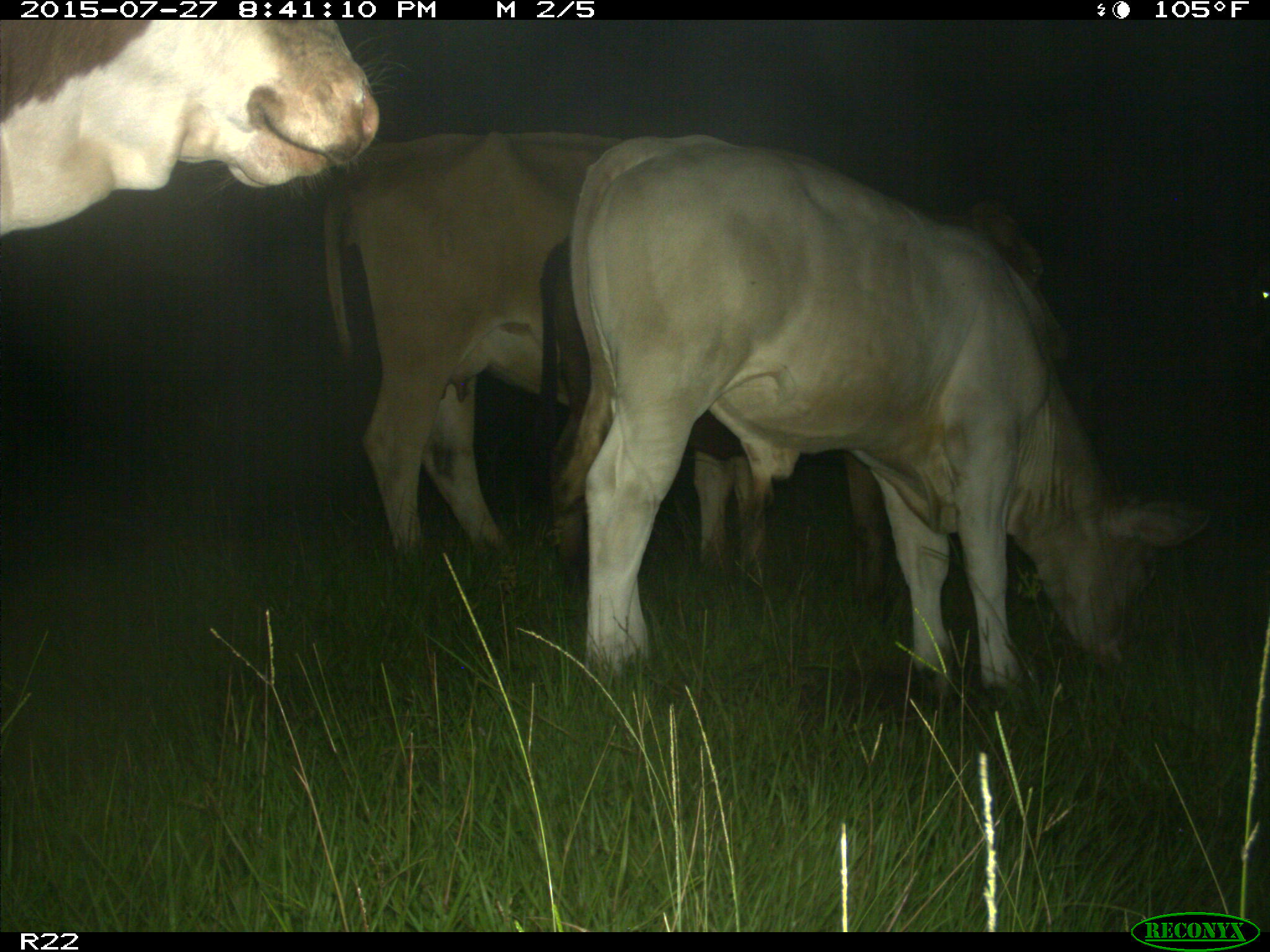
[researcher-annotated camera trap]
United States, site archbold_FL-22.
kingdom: Animalia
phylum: Chordata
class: Mammalia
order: Artiodactyla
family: Bovidae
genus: Bos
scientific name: Bos taurus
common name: domestic cow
Bos taurus (domestic cow).